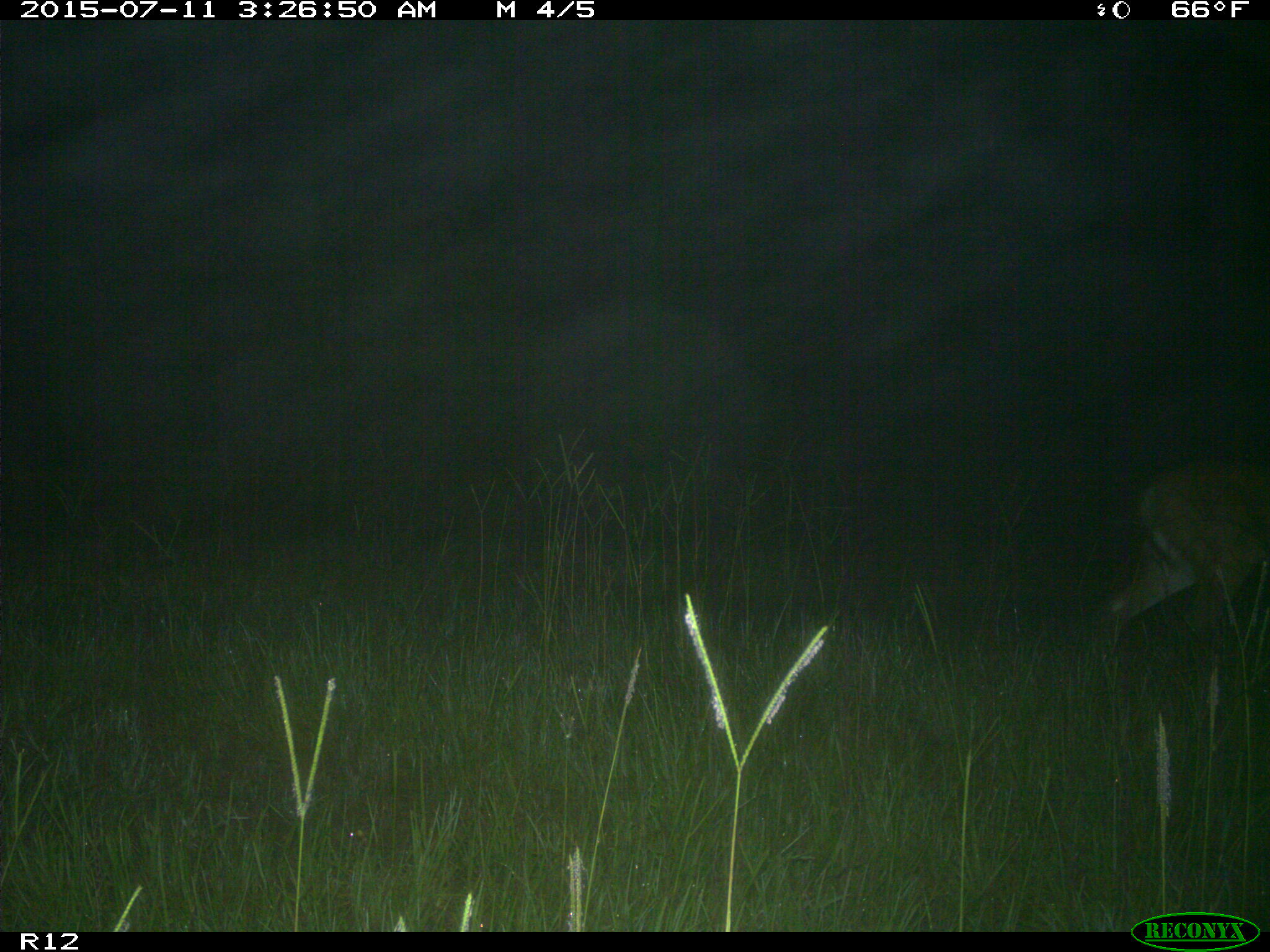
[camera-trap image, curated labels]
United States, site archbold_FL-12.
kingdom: Animalia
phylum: Chordata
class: Mammalia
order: Artiodactyla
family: Cervidae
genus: Odocoileus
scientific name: Odocoileus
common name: deer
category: unidentified deer